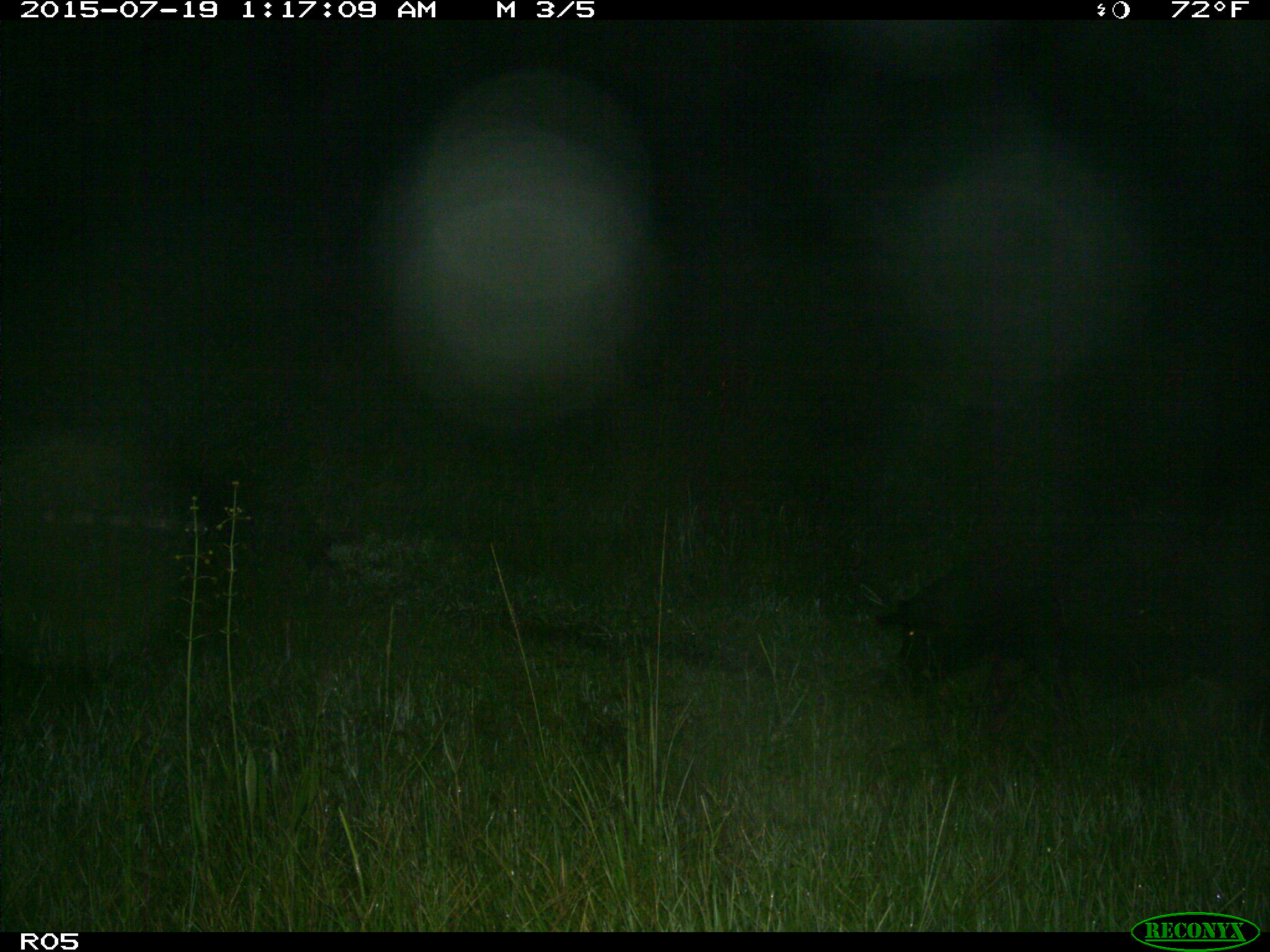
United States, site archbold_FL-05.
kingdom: Animalia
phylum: Chordata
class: Mammalia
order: Artiodactyla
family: Suidae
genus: Sus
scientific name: Sus scrofa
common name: wild boar